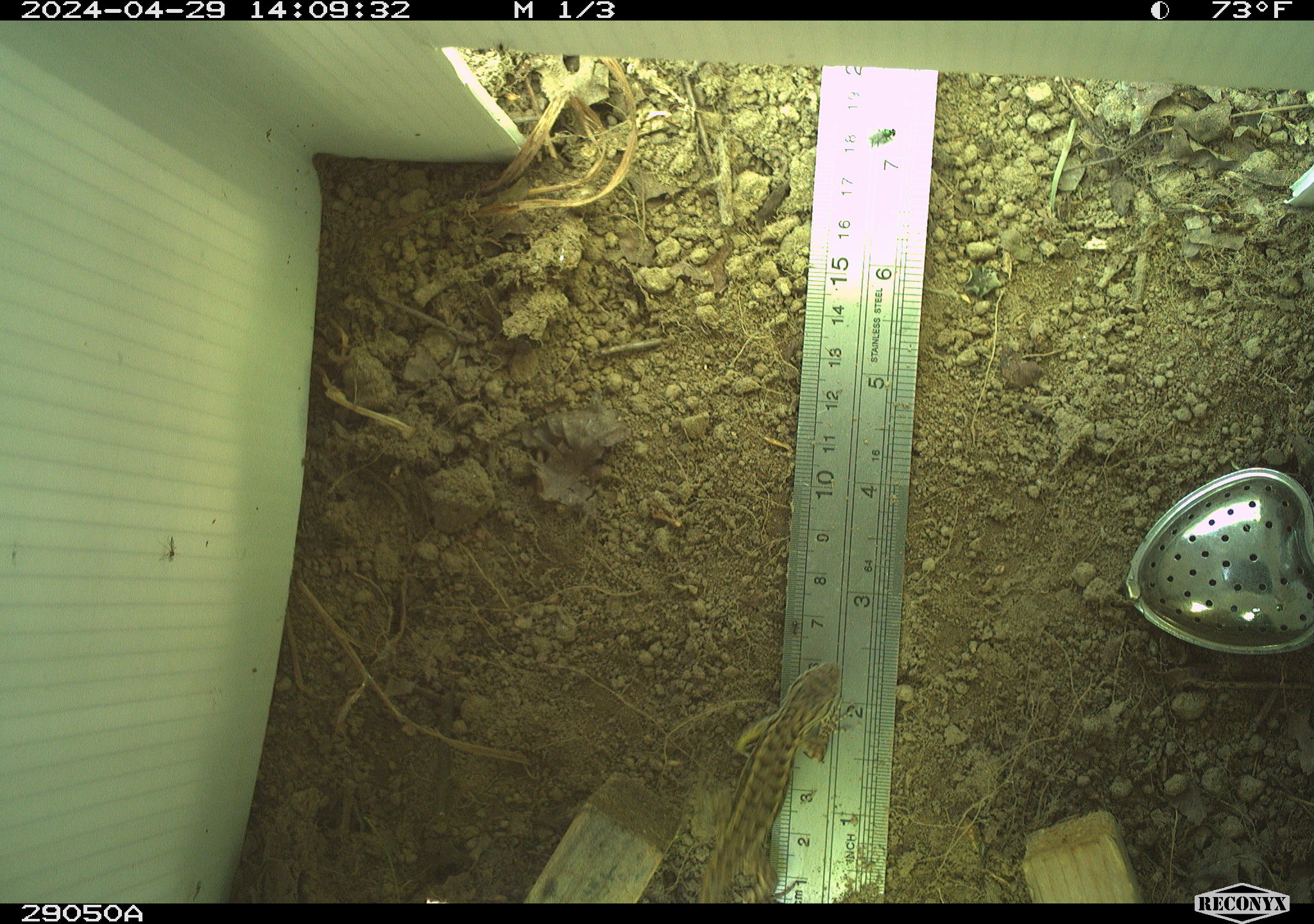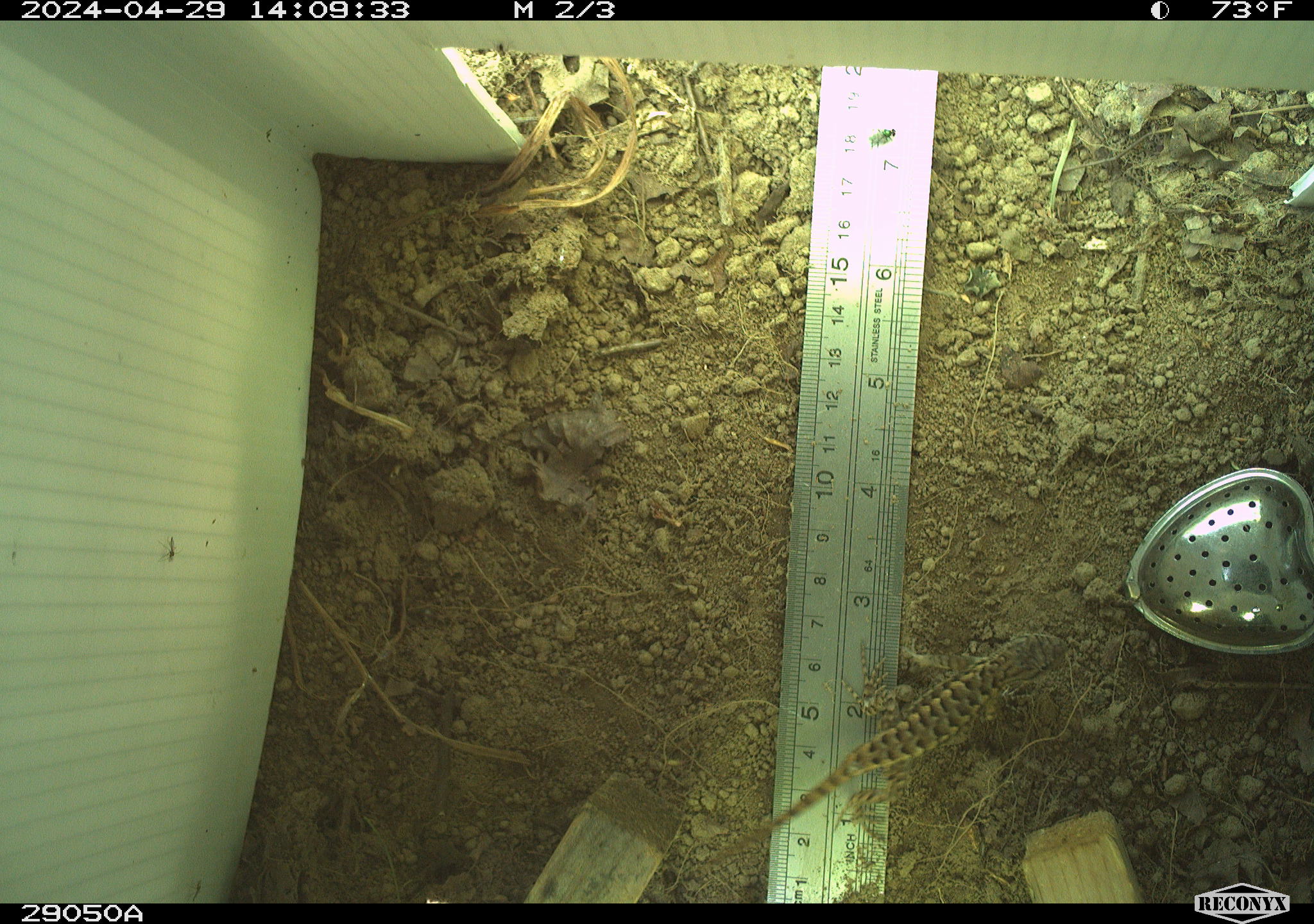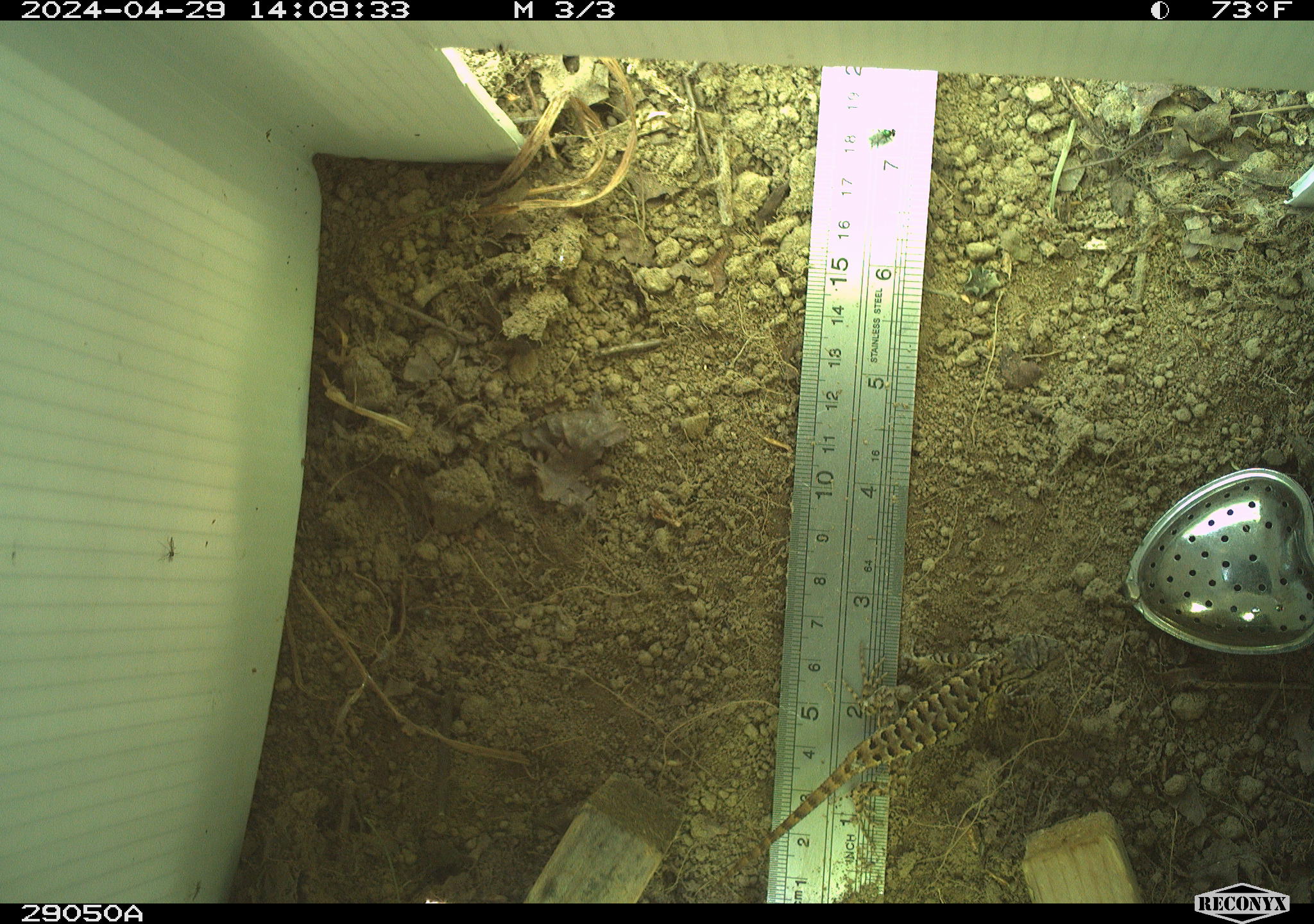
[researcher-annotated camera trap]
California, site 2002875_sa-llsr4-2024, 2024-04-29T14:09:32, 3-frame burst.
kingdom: Animalia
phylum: Chordata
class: Reptilia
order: Squamata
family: Phrynosomatidae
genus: Sceloporus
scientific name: Sceloporus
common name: spiny lizards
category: sceloporus species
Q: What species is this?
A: Sceloporus species (spiny lizards) (Sceloporus).